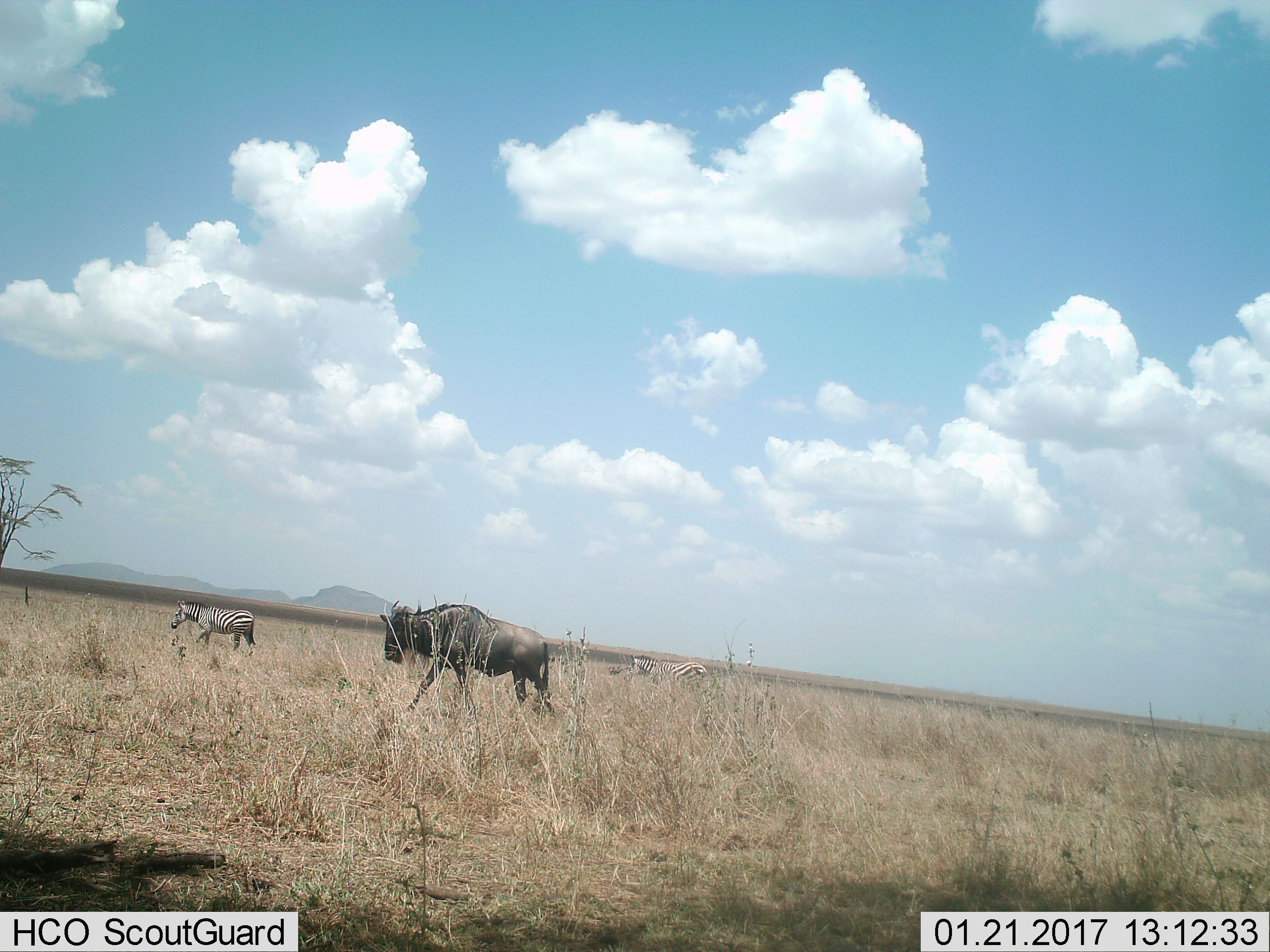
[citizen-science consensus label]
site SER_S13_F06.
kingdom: Animalia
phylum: Chordata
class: Mammalia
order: Artiodactyla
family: Bovidae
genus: Connochaetes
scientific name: Connochaetes taurinus taurinus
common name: blue wildebeest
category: wildebeestblue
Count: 1.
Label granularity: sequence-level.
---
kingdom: Animalia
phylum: Chordata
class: Mammalia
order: Perissodactyla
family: Equidae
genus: Equus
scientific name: Equus quagga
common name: plains zebra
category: zebraplains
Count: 2.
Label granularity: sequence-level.